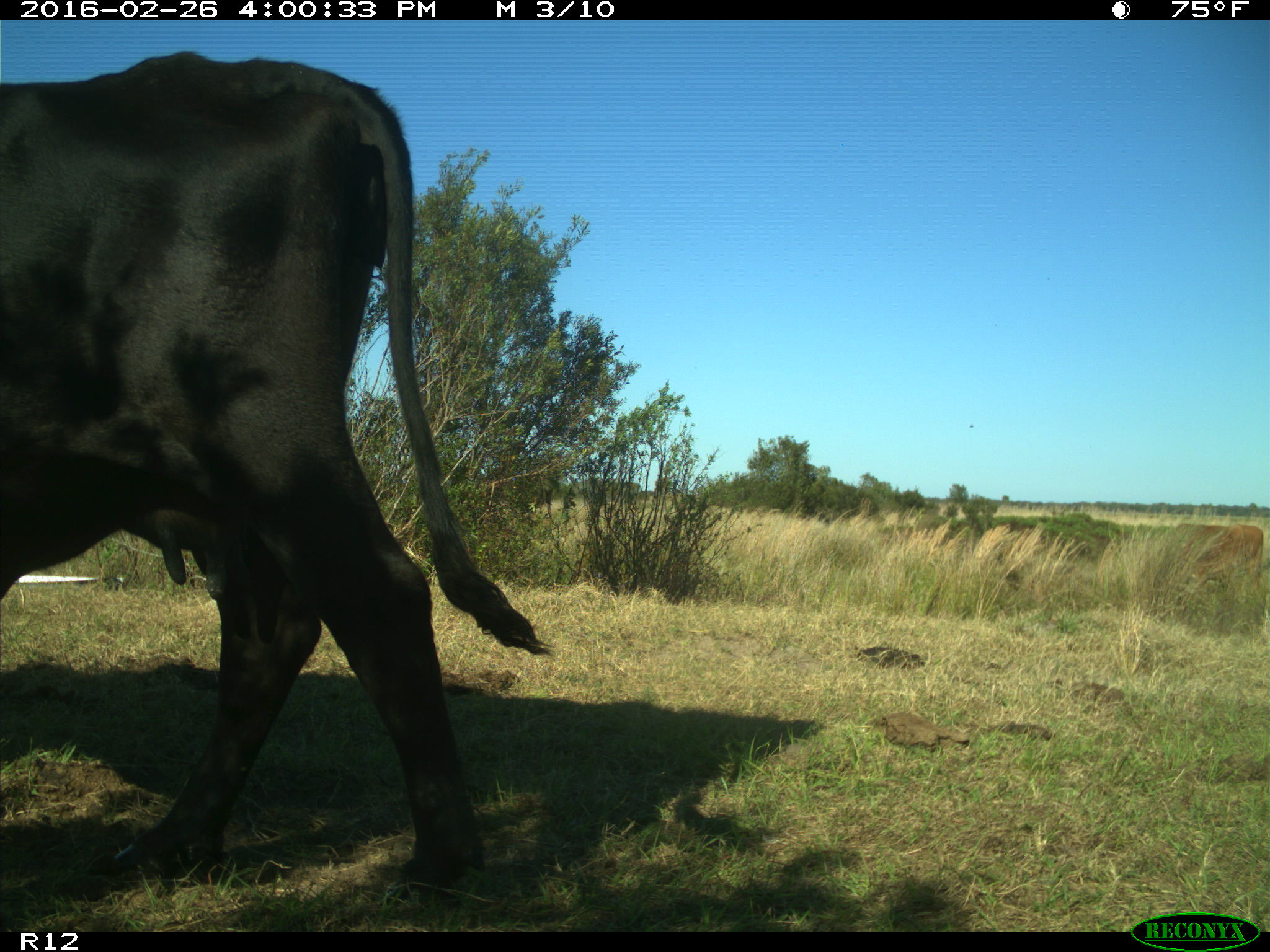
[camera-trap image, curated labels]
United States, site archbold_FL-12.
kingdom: Animalia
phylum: Chordata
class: Mammalia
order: Artiodactyla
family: Bovidae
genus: Bos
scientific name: Bos taurus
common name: domestic cow